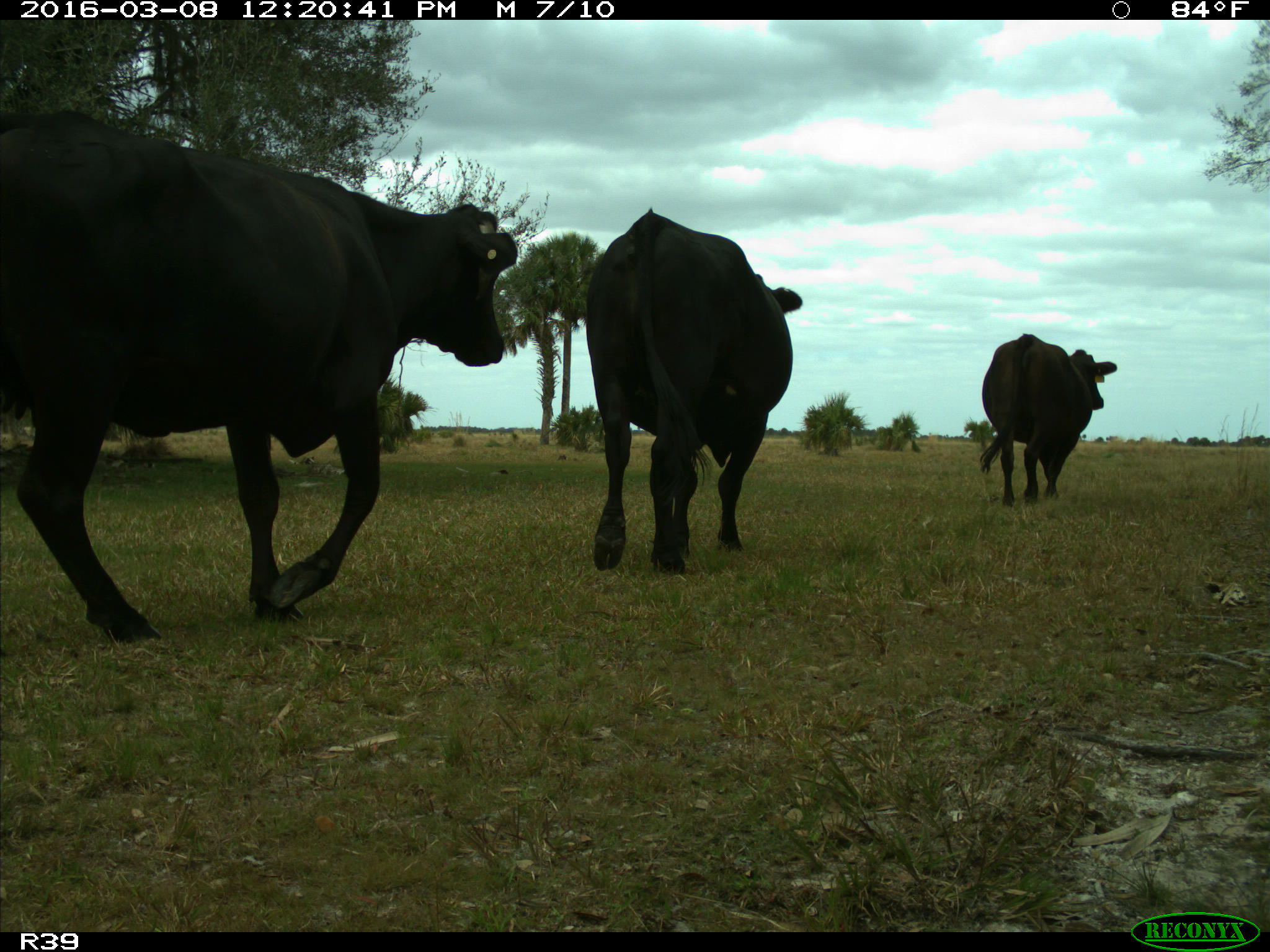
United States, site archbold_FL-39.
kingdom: Animalia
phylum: Chordata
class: Mammalia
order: Artiodactyla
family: Bovidae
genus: Bos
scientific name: Bos taurus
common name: domestic cow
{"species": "Bos taurus (domestic cow)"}